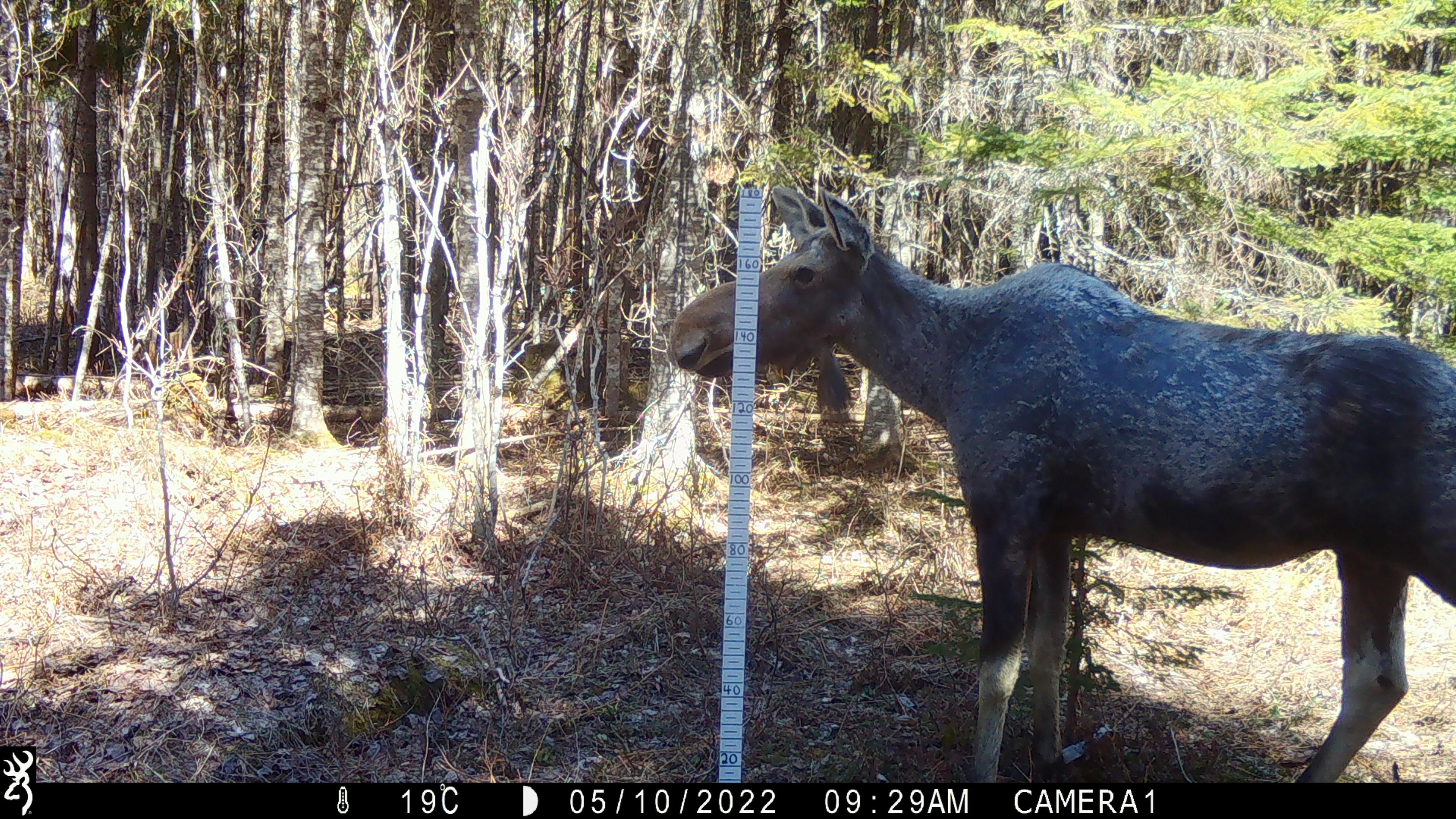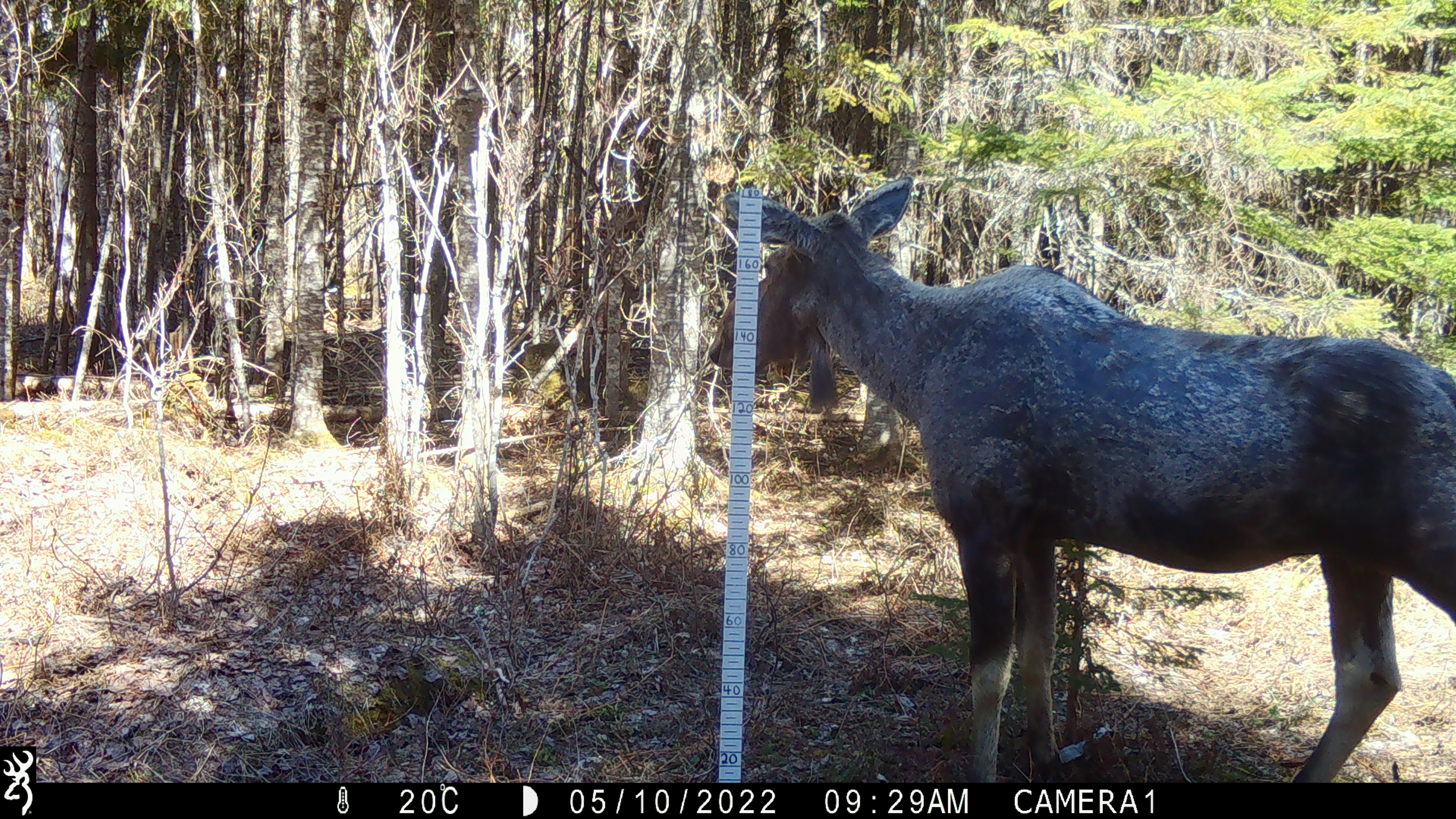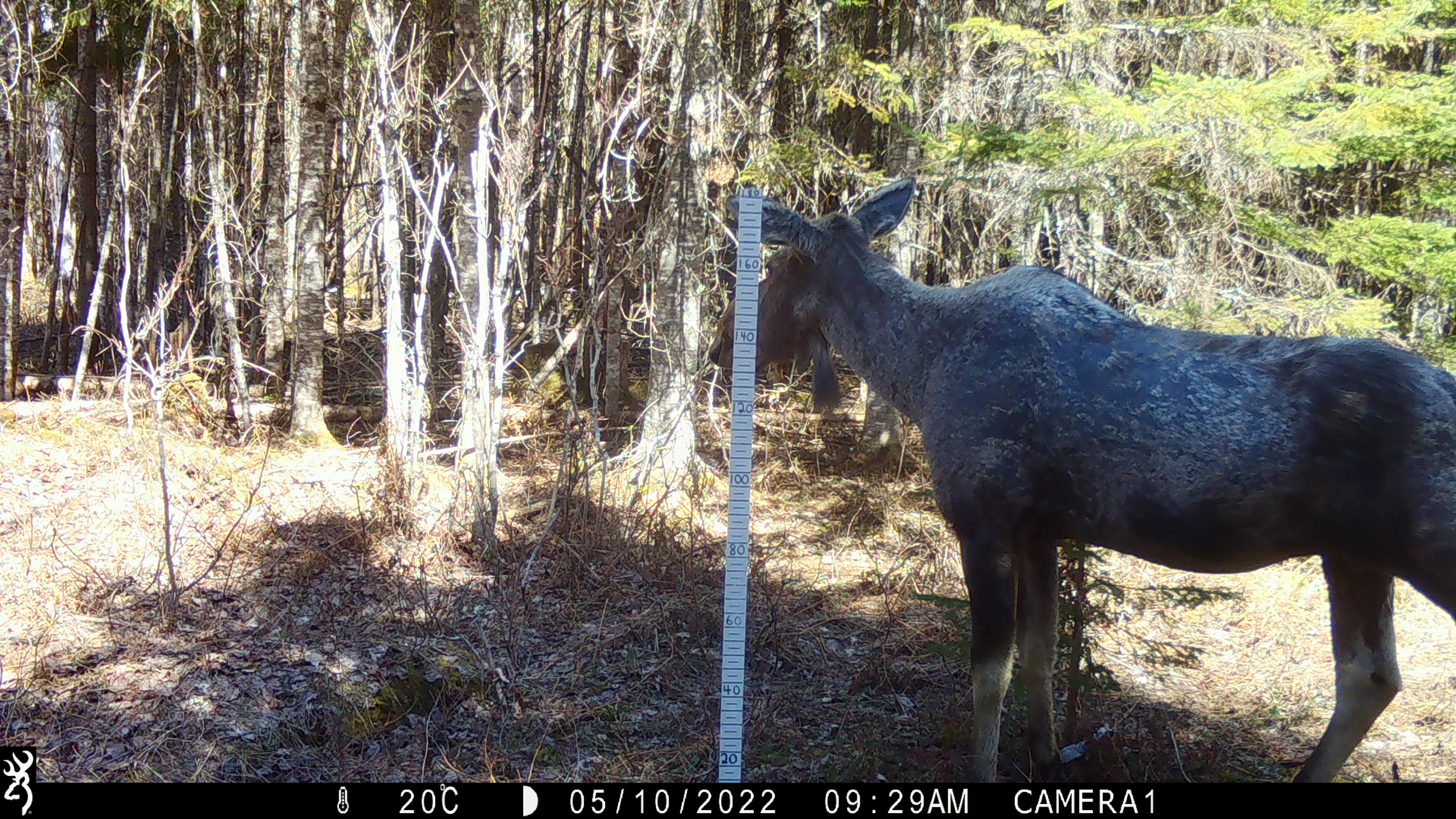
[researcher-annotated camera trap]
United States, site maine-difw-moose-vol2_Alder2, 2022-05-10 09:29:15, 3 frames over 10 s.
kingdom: Animalia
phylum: Chordata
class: Mammalia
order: Artiodactyla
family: Cervidae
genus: Alces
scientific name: Alces alces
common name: moose